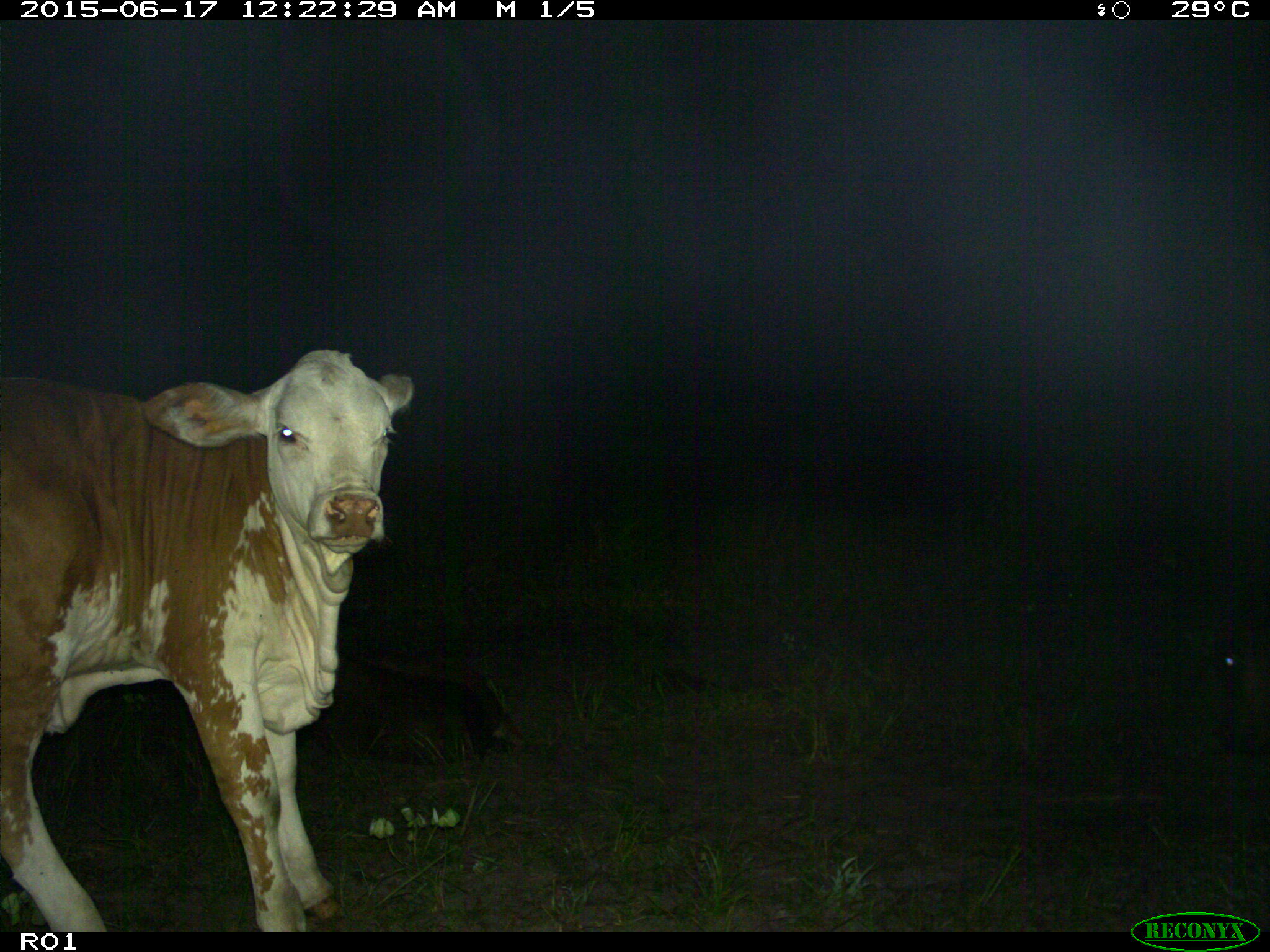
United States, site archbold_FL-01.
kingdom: Animalia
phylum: Chordata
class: Mammalia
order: Artiodactyla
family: Bovidae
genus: Bos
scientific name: Bos taurus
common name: domestic cow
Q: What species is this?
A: Bos taurus (domestic cow).